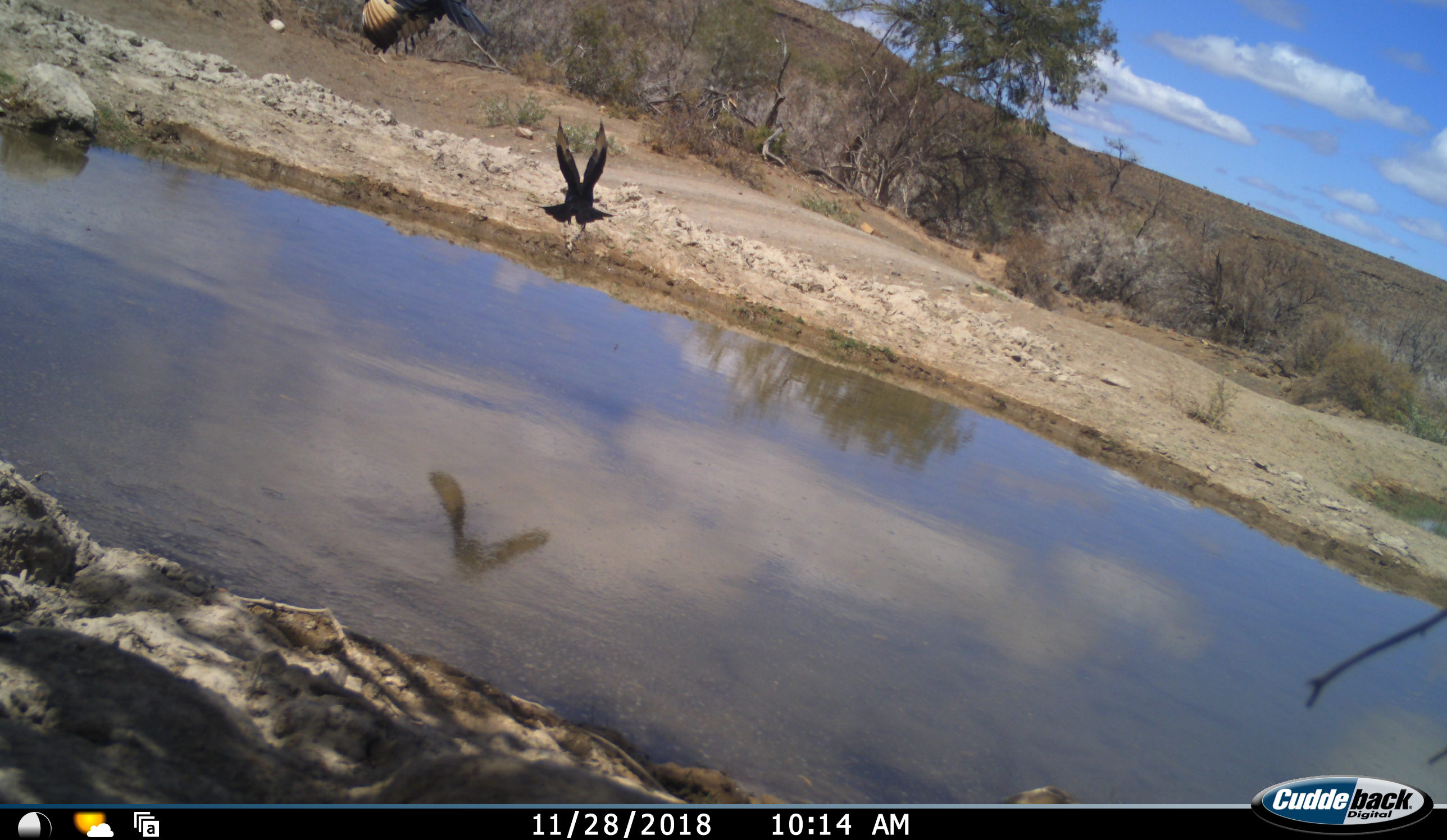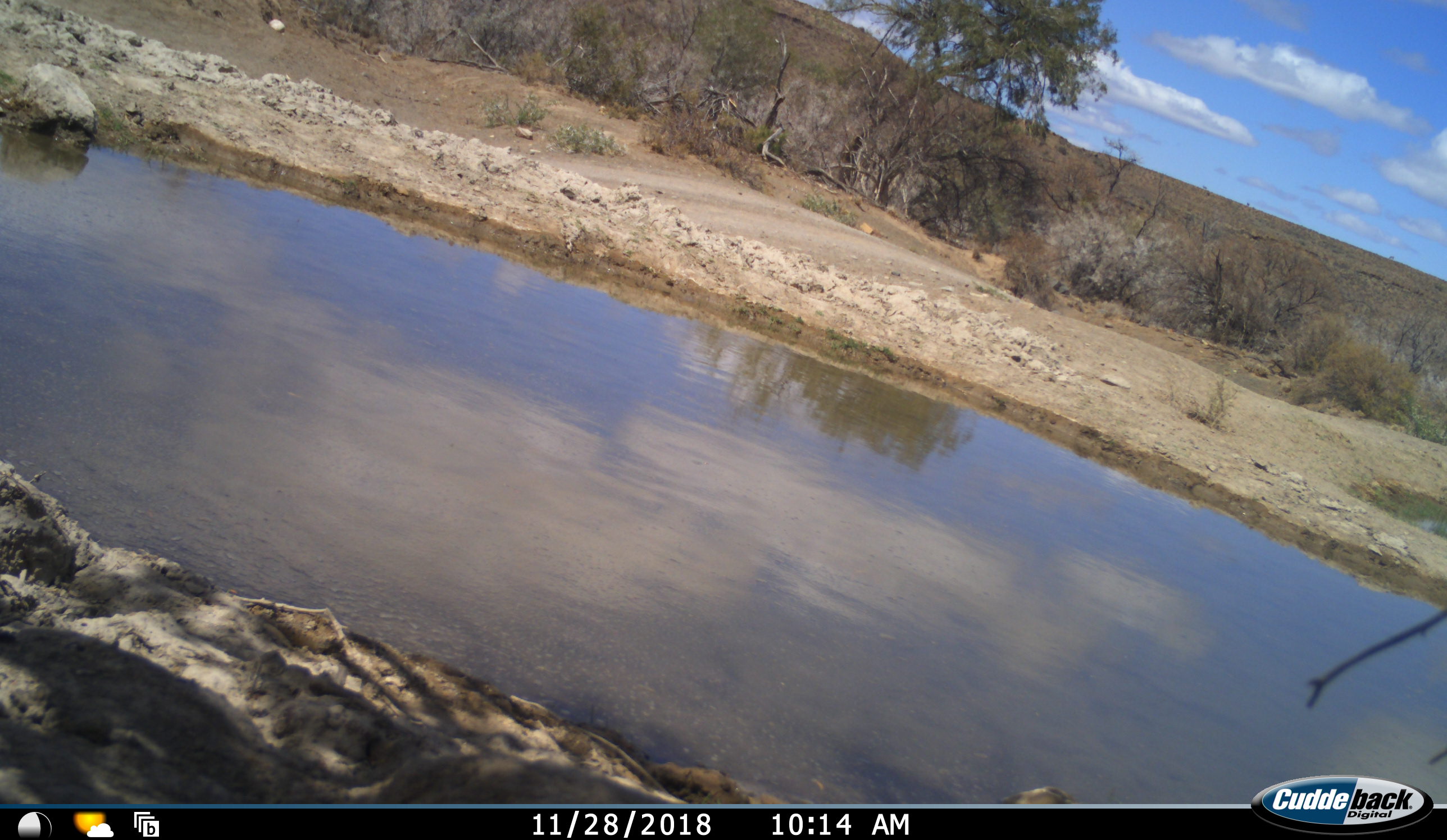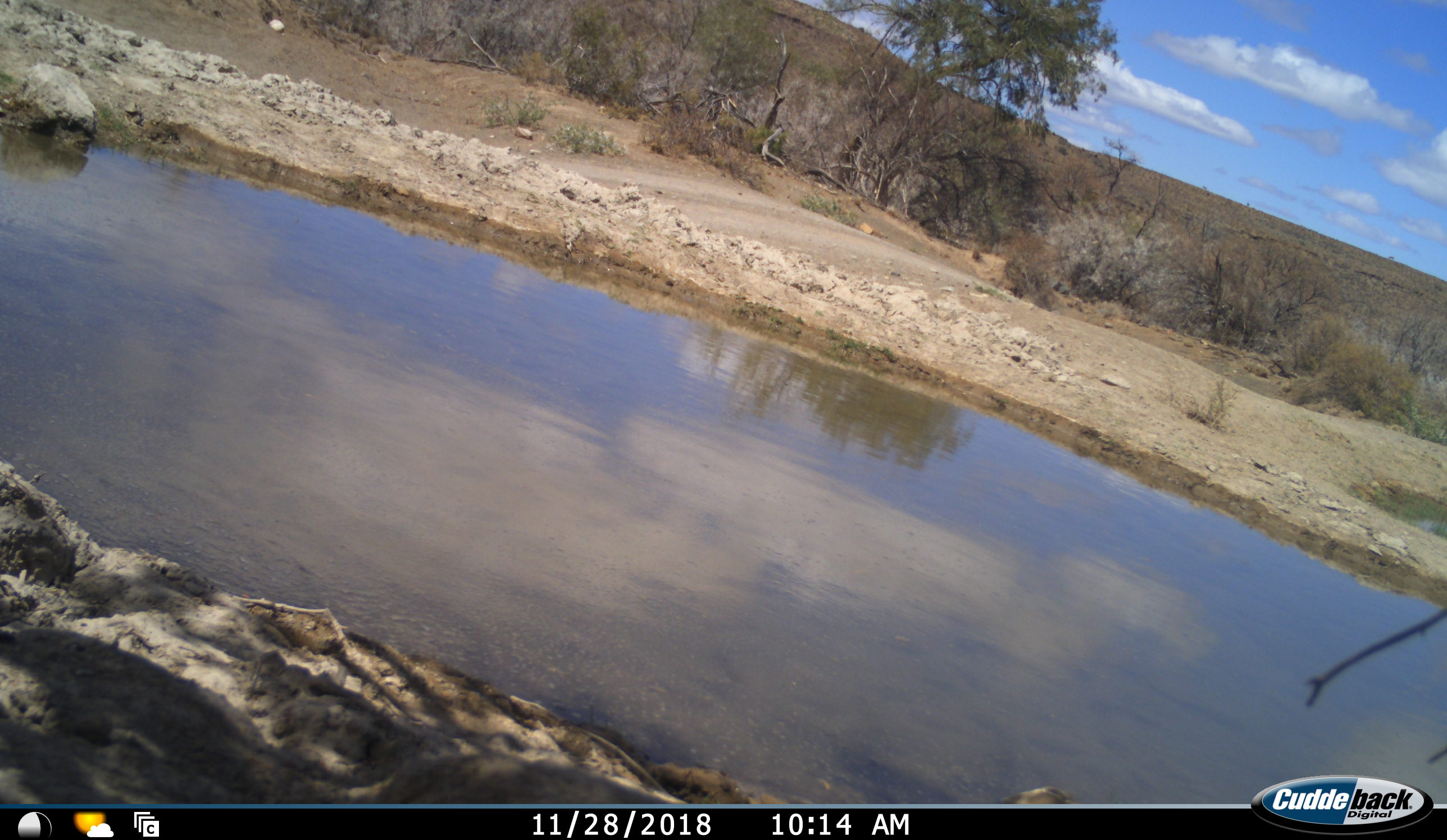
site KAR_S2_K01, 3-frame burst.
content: unidentified animal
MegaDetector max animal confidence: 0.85